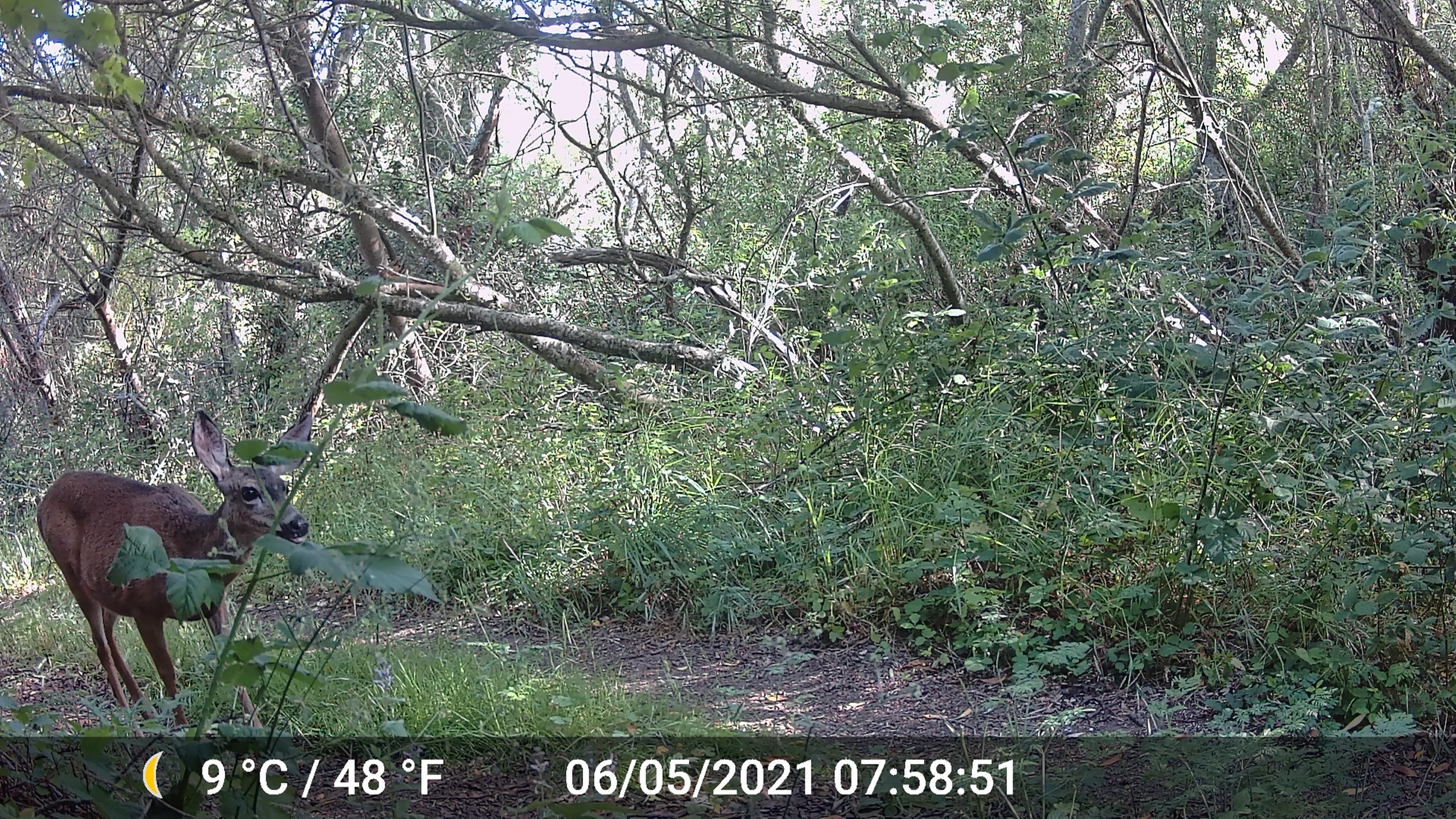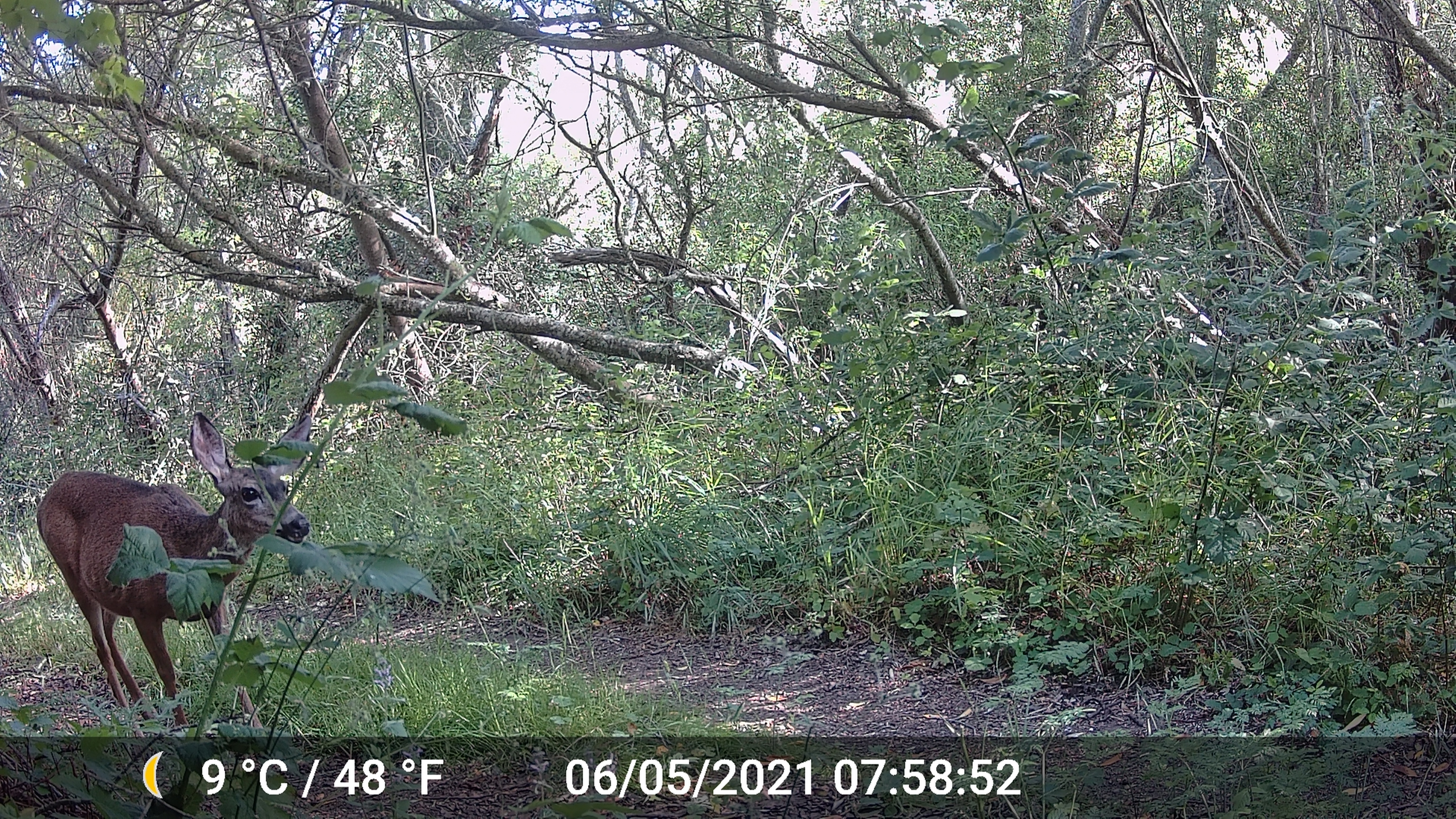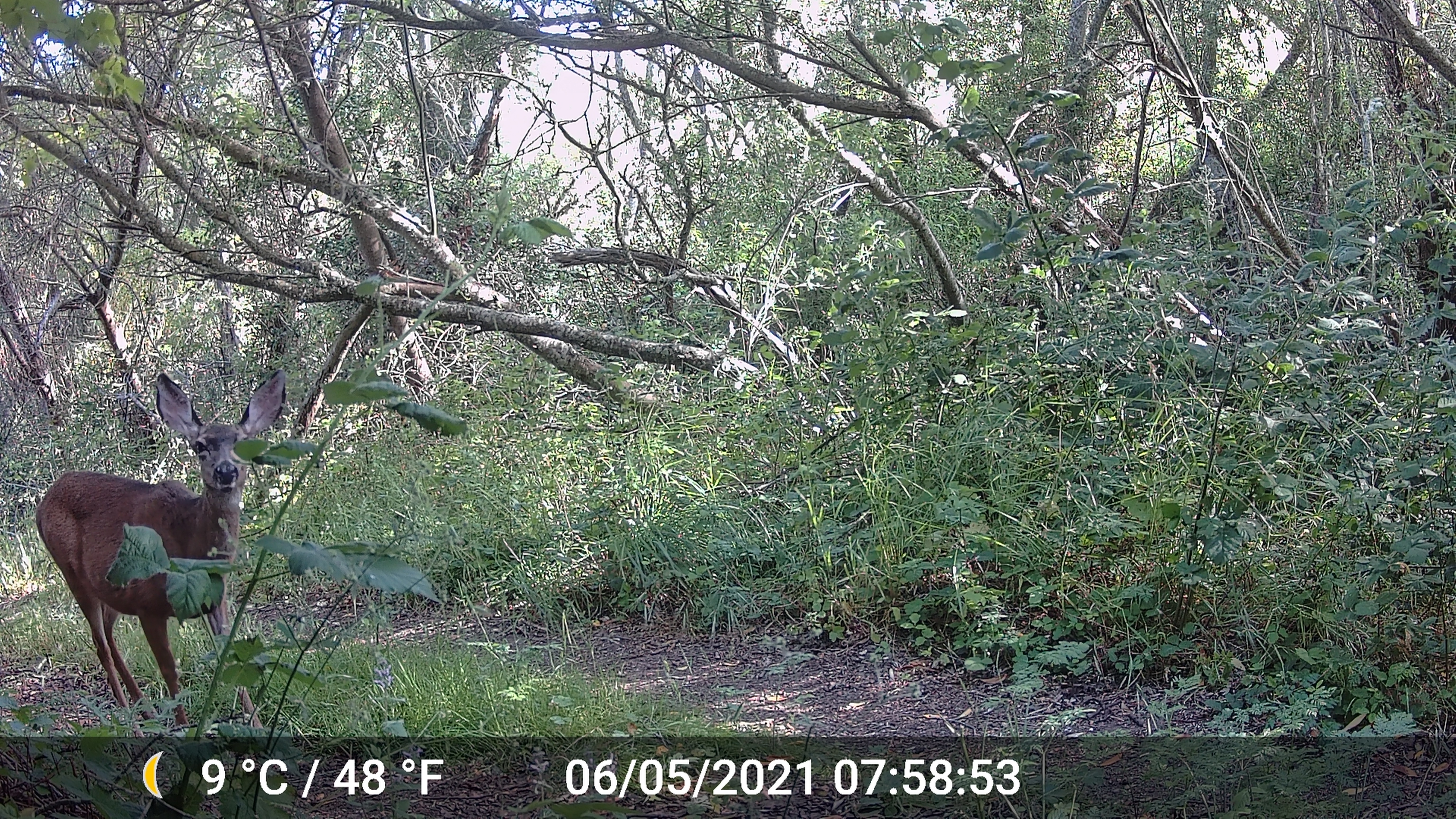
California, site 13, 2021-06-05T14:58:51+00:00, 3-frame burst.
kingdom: Animalia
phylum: Chordata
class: Mammalia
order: Artiodactyla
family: Cervidae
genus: Odocoileus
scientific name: Odocoileus hemionus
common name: mule deer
Mule deer (Odocoileus hemionus).